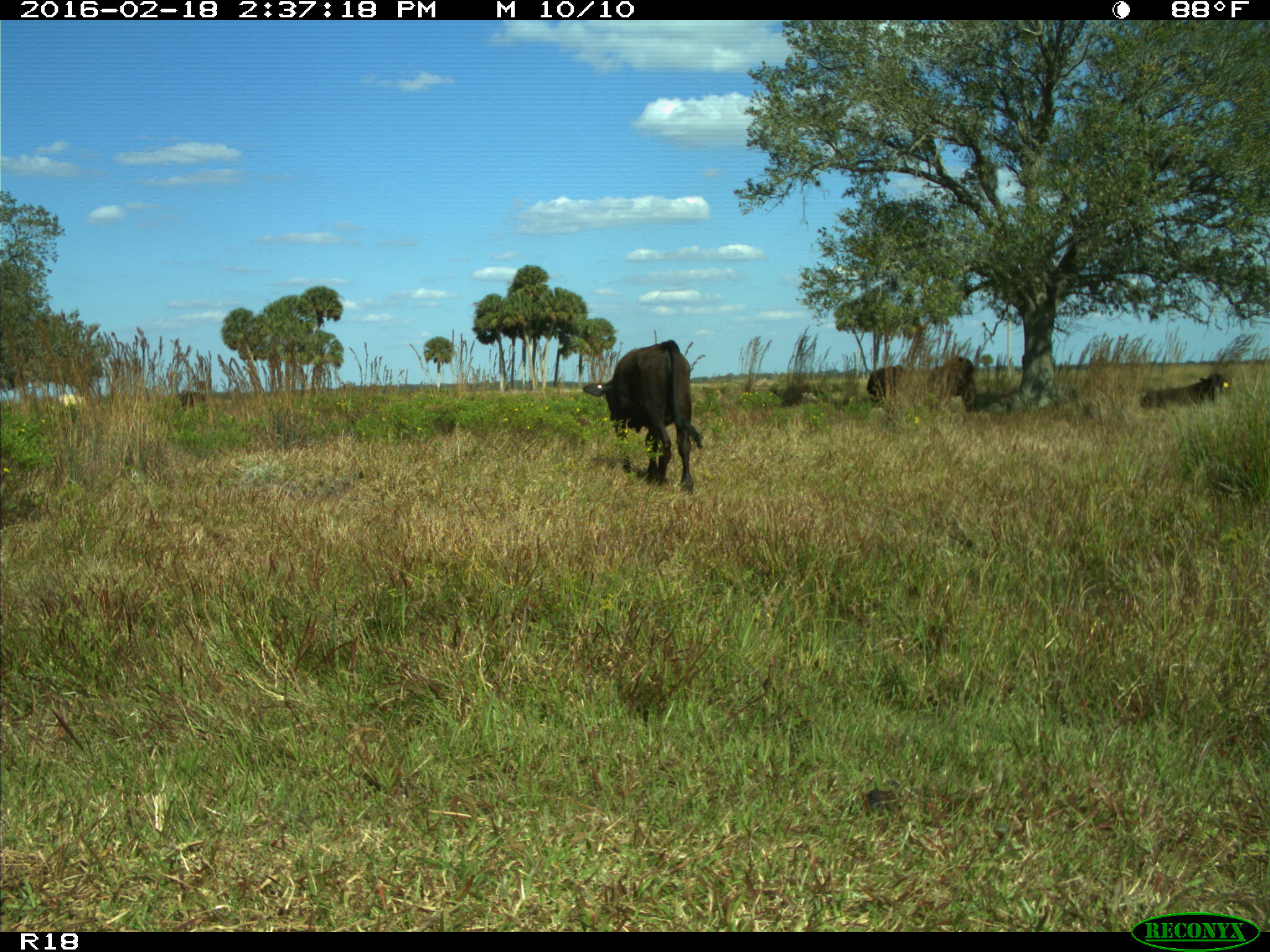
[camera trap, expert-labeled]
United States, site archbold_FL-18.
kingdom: Animalia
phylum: Chordata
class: Mammalia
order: Artiodactyla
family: Bovidae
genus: Bos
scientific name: Bos taurus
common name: domestic cow